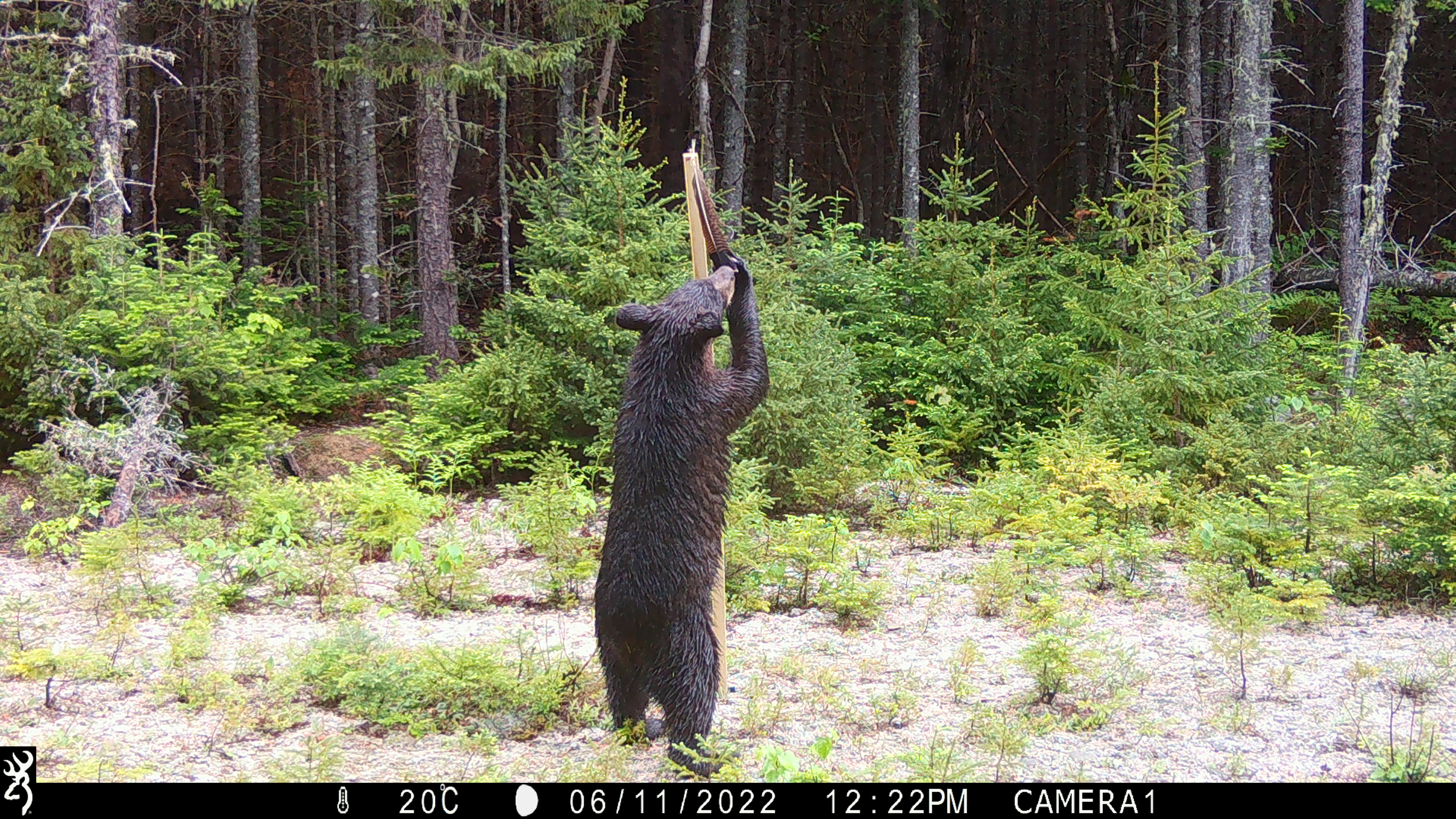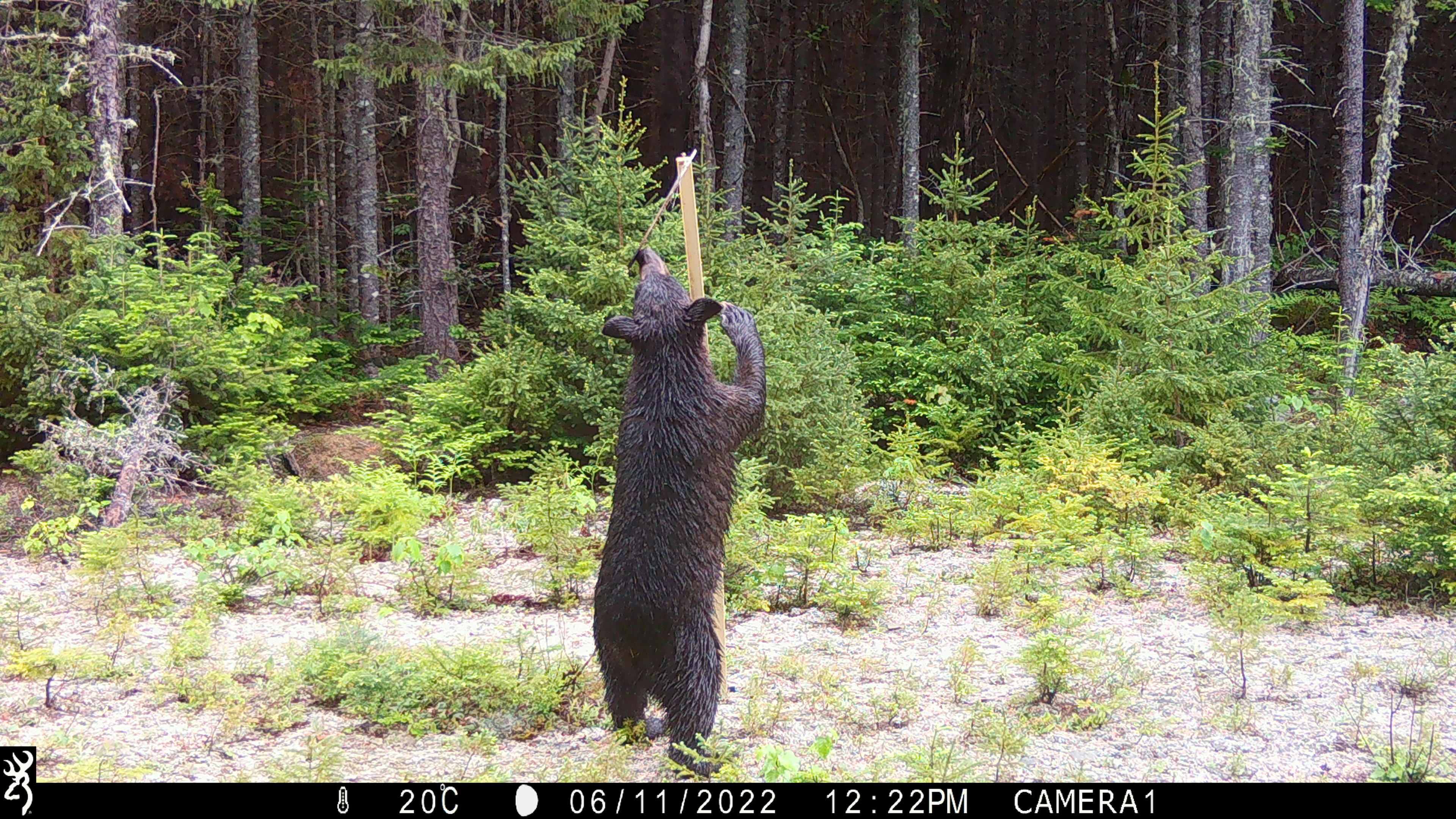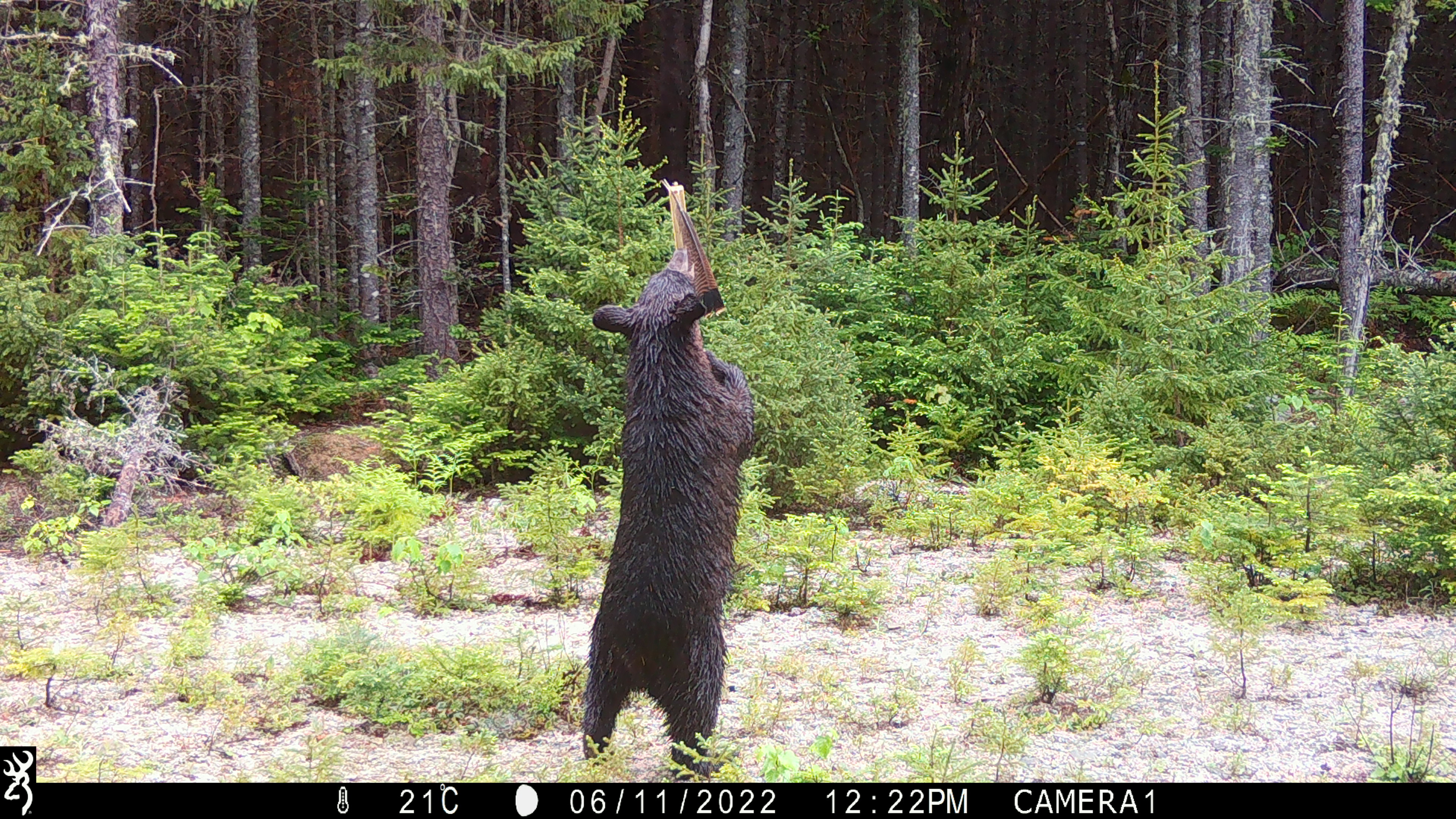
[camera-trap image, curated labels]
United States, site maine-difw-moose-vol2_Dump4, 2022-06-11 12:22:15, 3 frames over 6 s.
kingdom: Animalia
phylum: Chordata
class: Mammalia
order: Carnivora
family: Ursidae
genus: Ursus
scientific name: Ursus americanus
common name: black bear